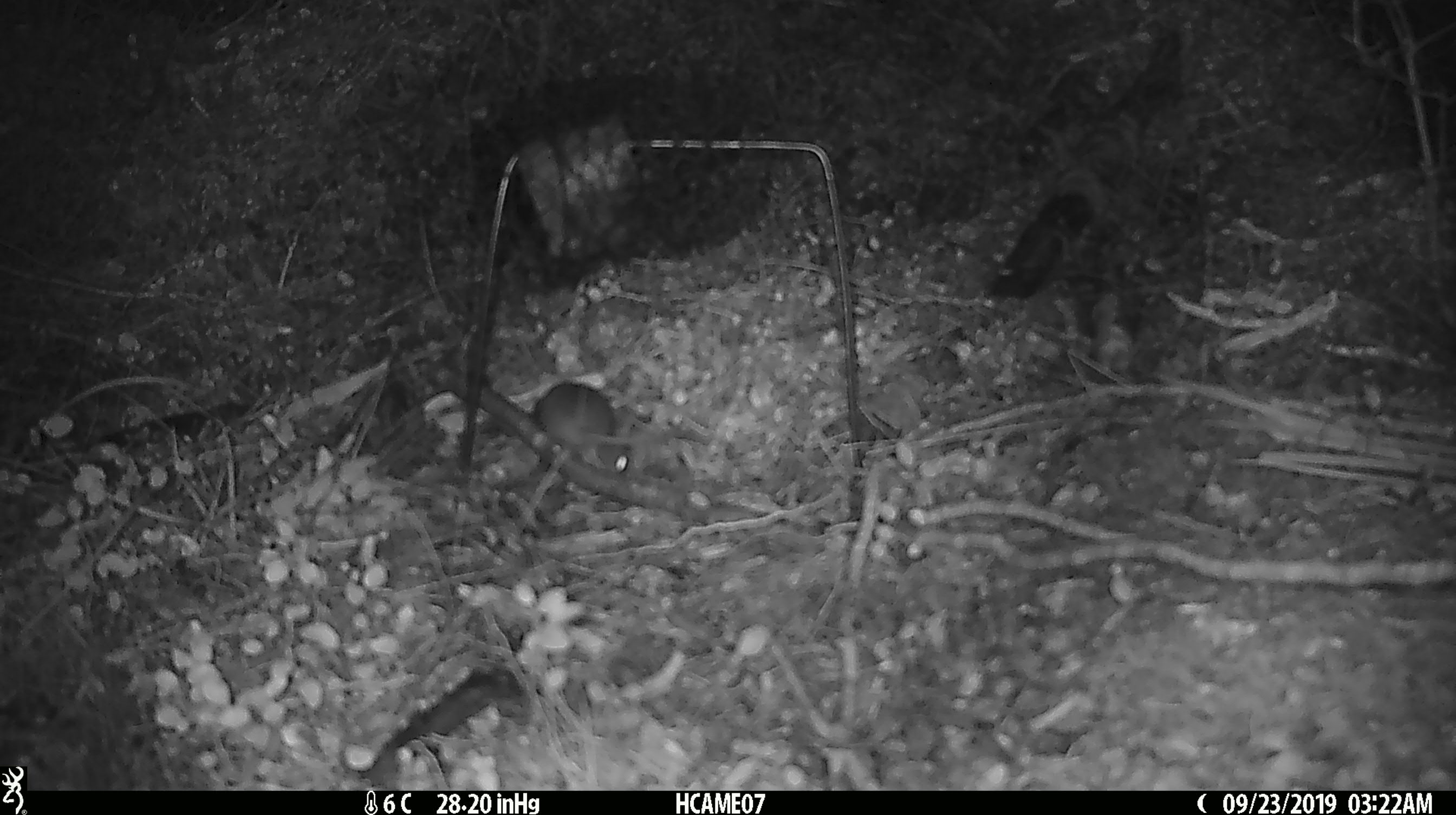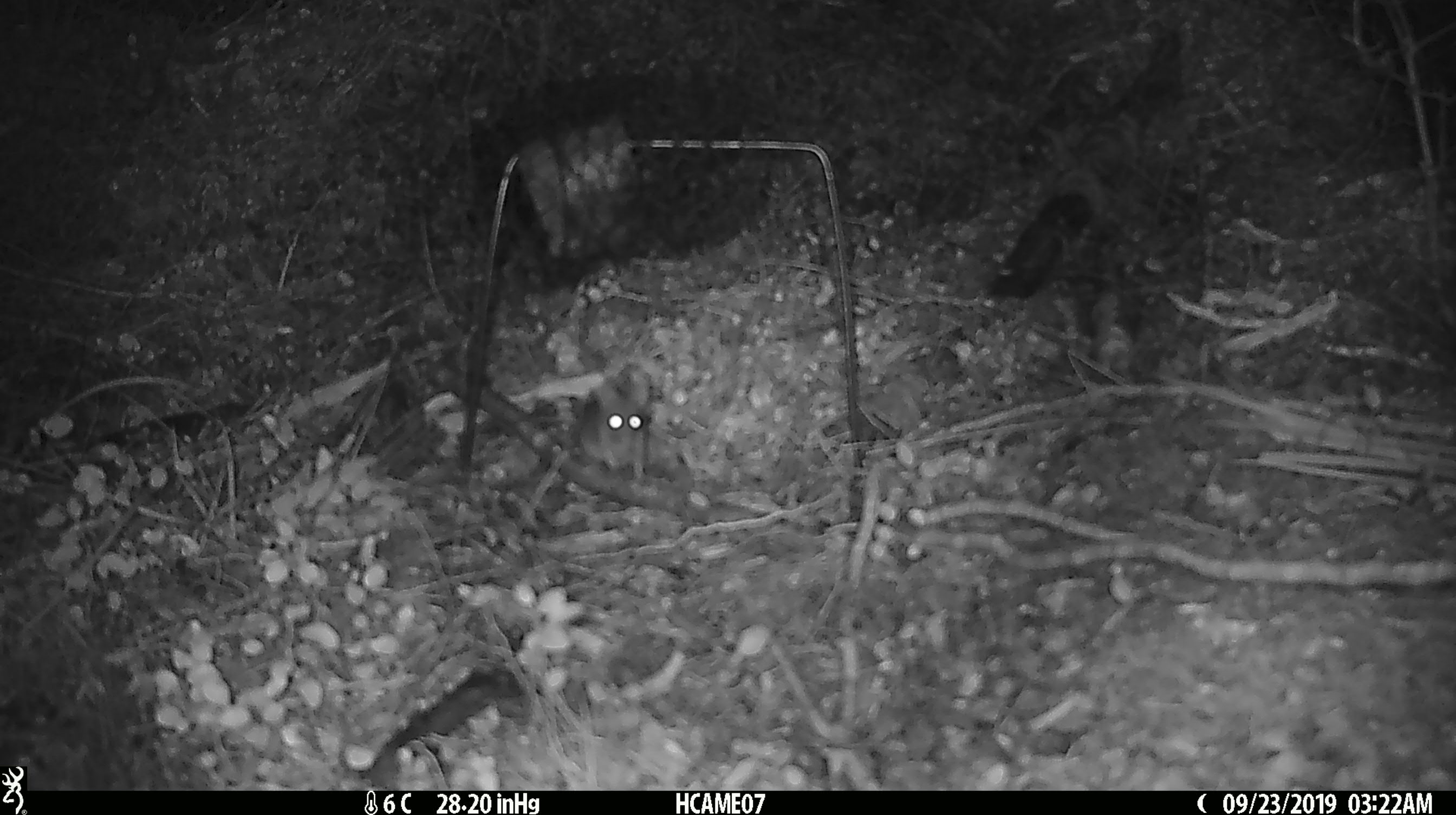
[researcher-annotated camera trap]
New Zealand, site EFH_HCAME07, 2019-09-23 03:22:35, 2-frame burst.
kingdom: Animalia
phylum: Chordata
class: Mammalia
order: Rodentia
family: Muridae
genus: Mus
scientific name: Mus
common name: mouse